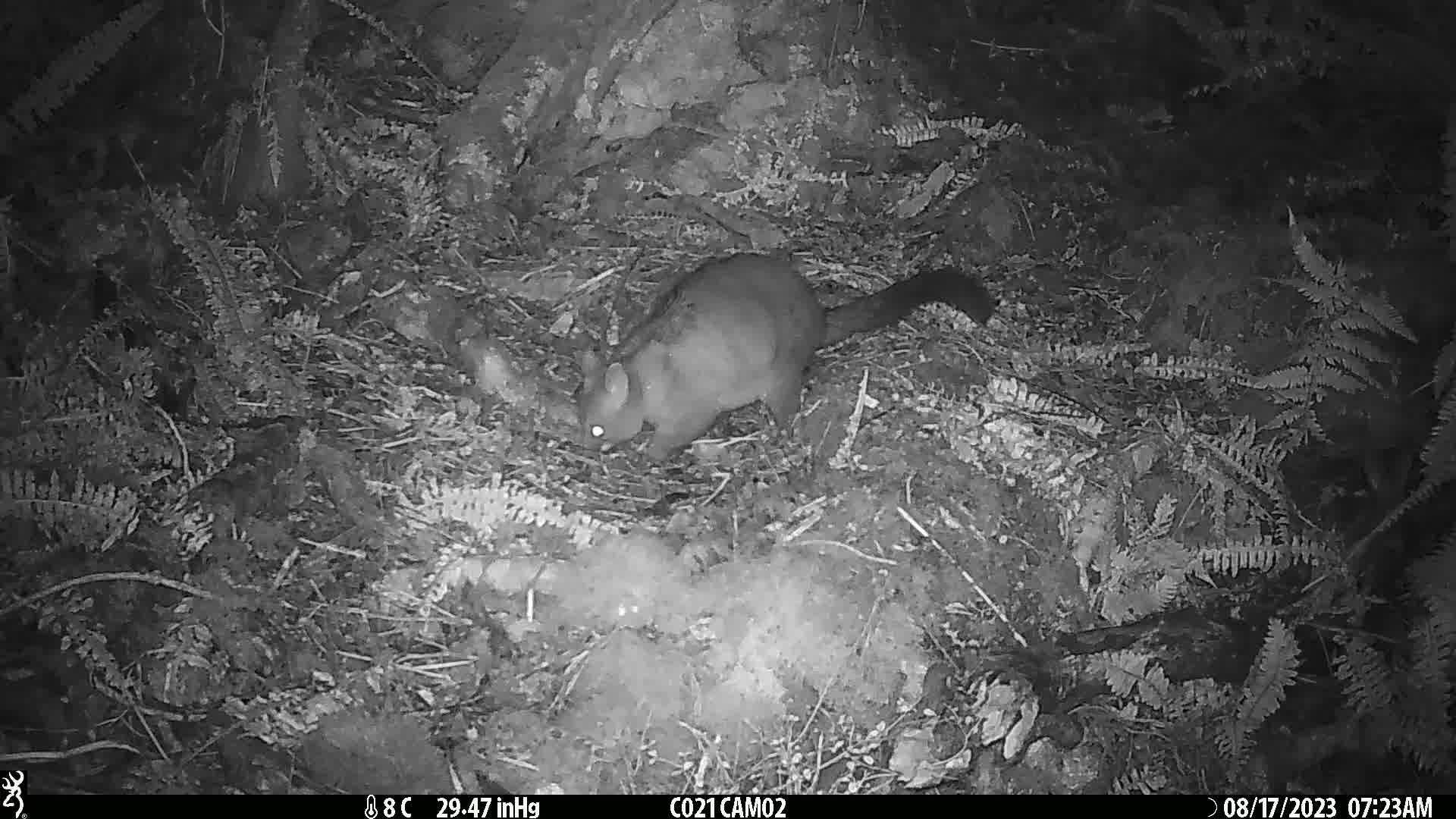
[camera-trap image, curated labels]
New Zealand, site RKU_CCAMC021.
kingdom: Animalia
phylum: Chordata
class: Mammalia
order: Diprotodontia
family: Phalangeridae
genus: Trichosurus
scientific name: Trichosurus vulpecula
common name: common brushtail possum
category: possum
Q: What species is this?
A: Possum (common brushtail possum) (Trichosurus vulpecula).